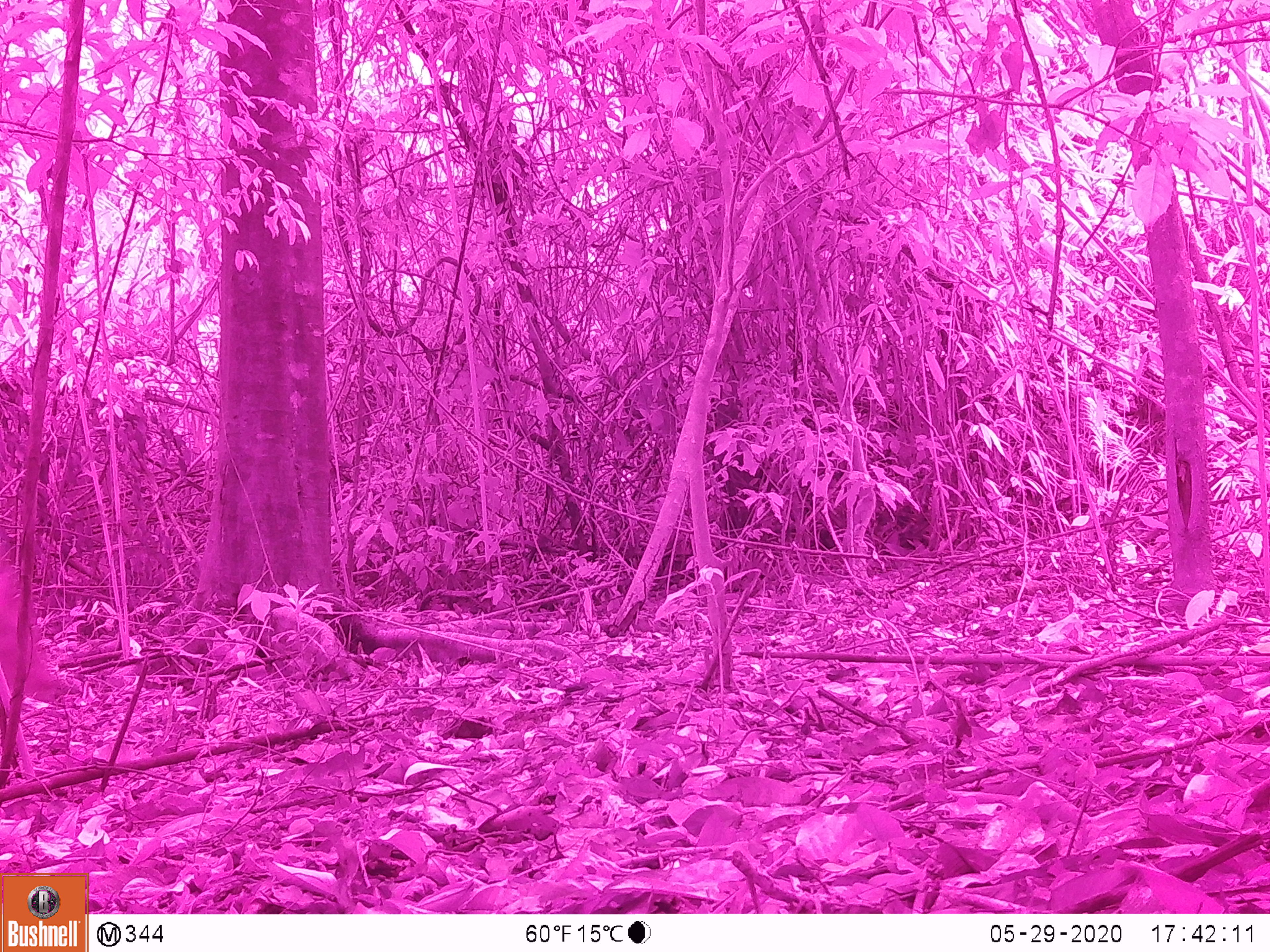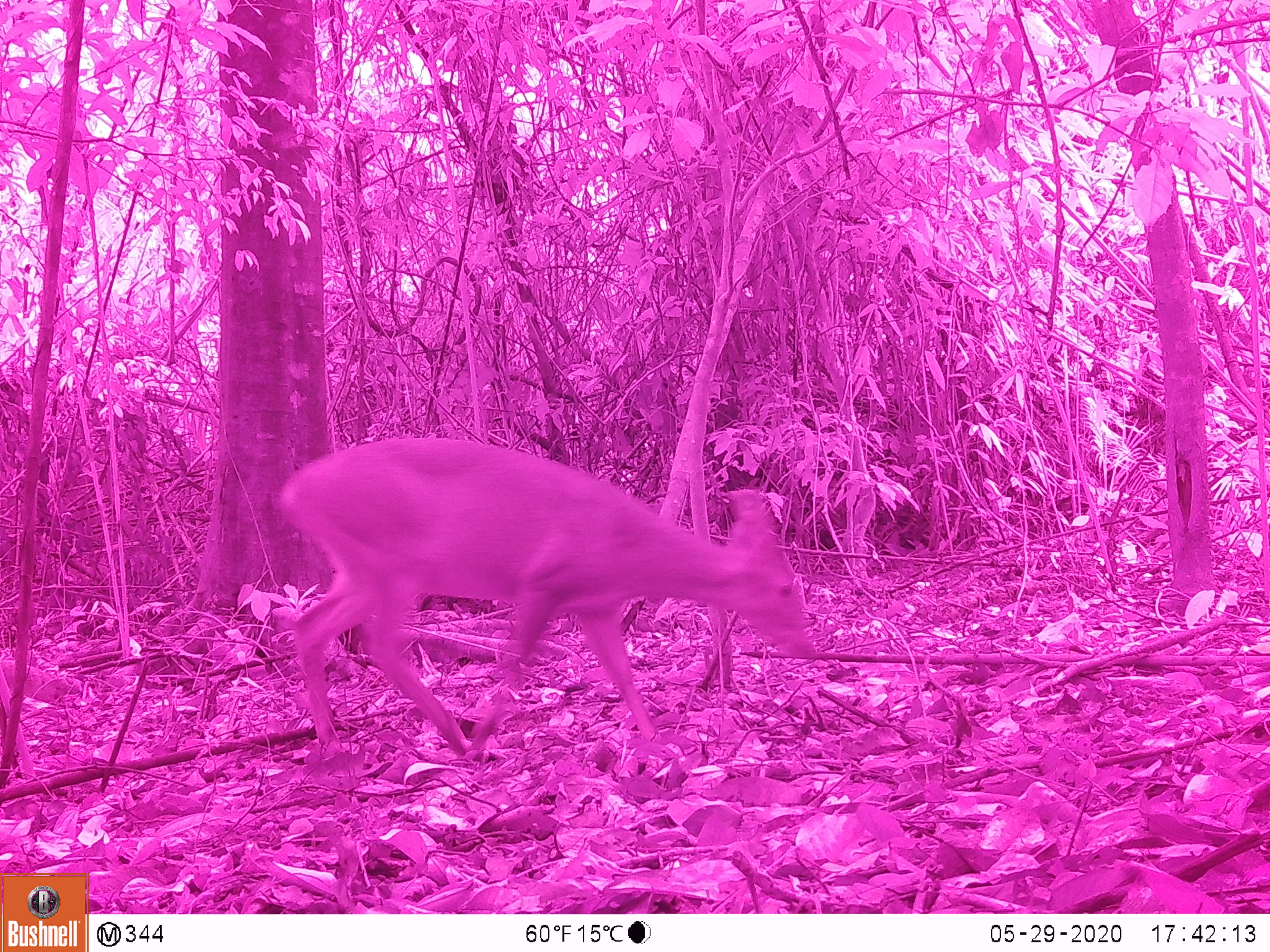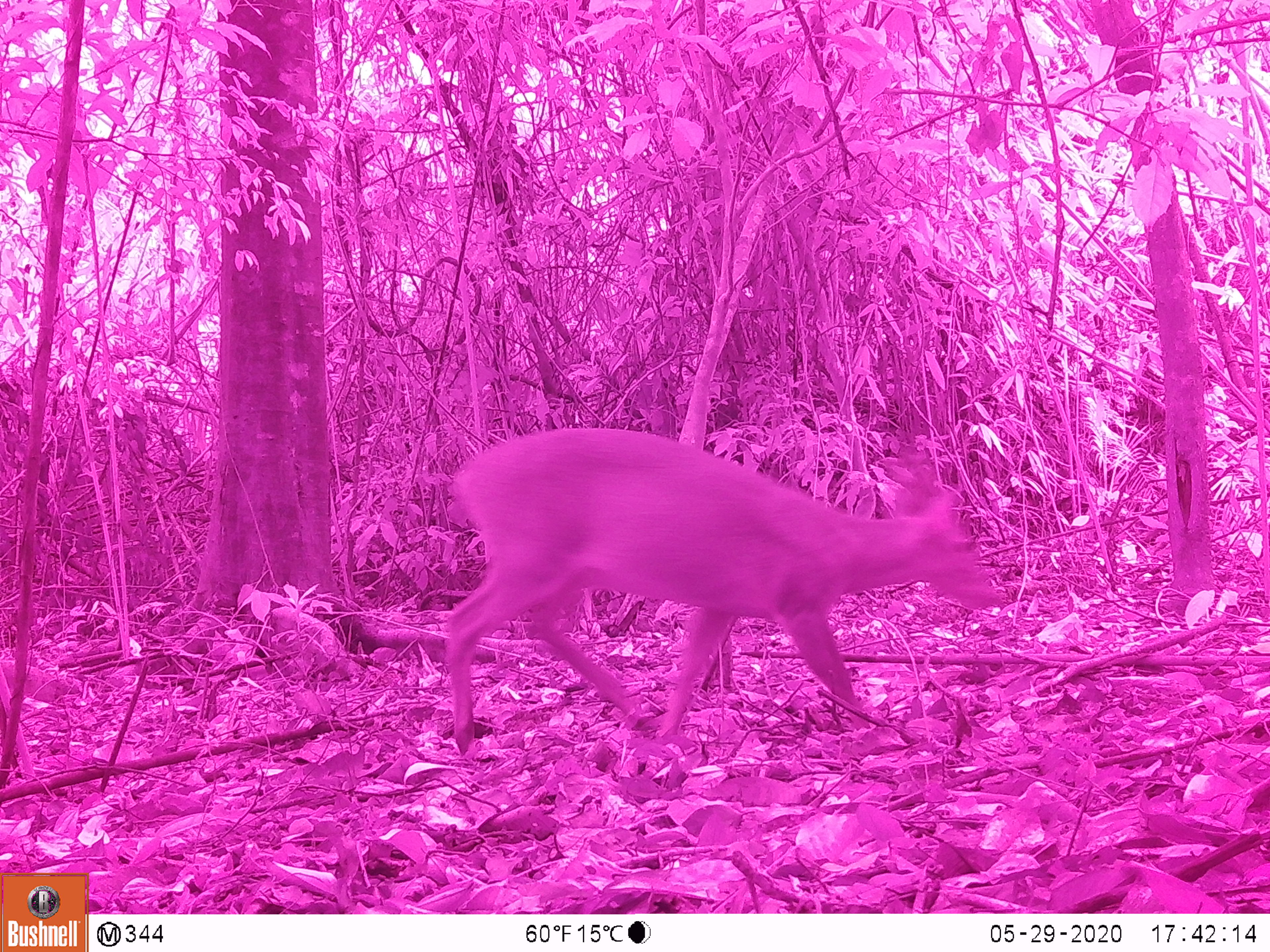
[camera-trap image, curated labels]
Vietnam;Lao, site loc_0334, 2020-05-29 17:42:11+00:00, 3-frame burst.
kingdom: Animalia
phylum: Chordata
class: Mammalia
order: Artiodactyla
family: Cervidae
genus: Muntiacus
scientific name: Muntiacus vuquangensis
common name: large-antlered muntjac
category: large antlered muntjac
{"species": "large antlered muntjac (large-antlered muntjac) (Muntiacus vuquangensis)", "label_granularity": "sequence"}